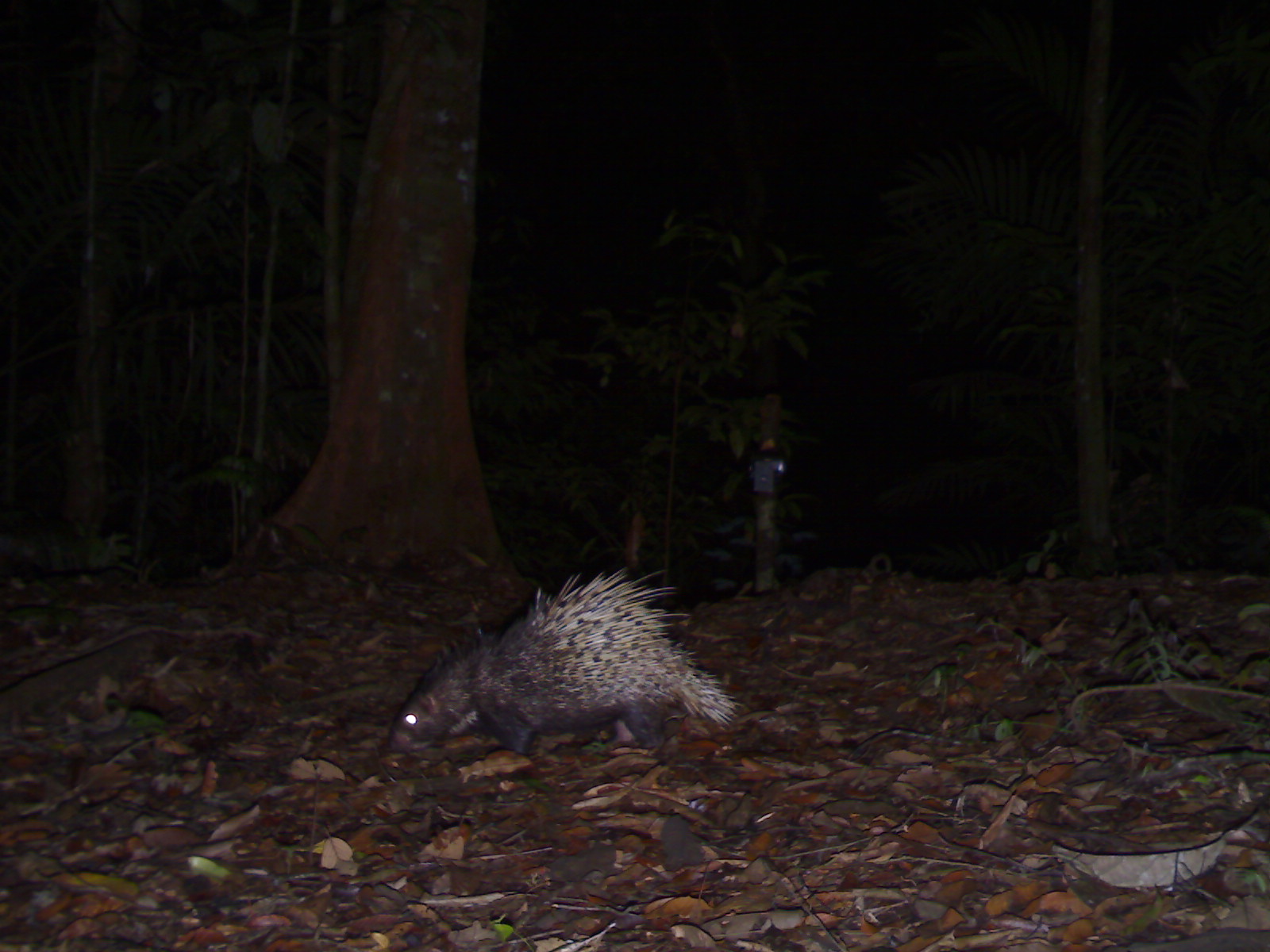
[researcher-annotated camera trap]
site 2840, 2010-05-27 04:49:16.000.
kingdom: Animalia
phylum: Chordata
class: Mammalia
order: Rodentia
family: Hystricidae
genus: Hystrix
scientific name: Hystrix brachyura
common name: east asian porcupine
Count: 1.